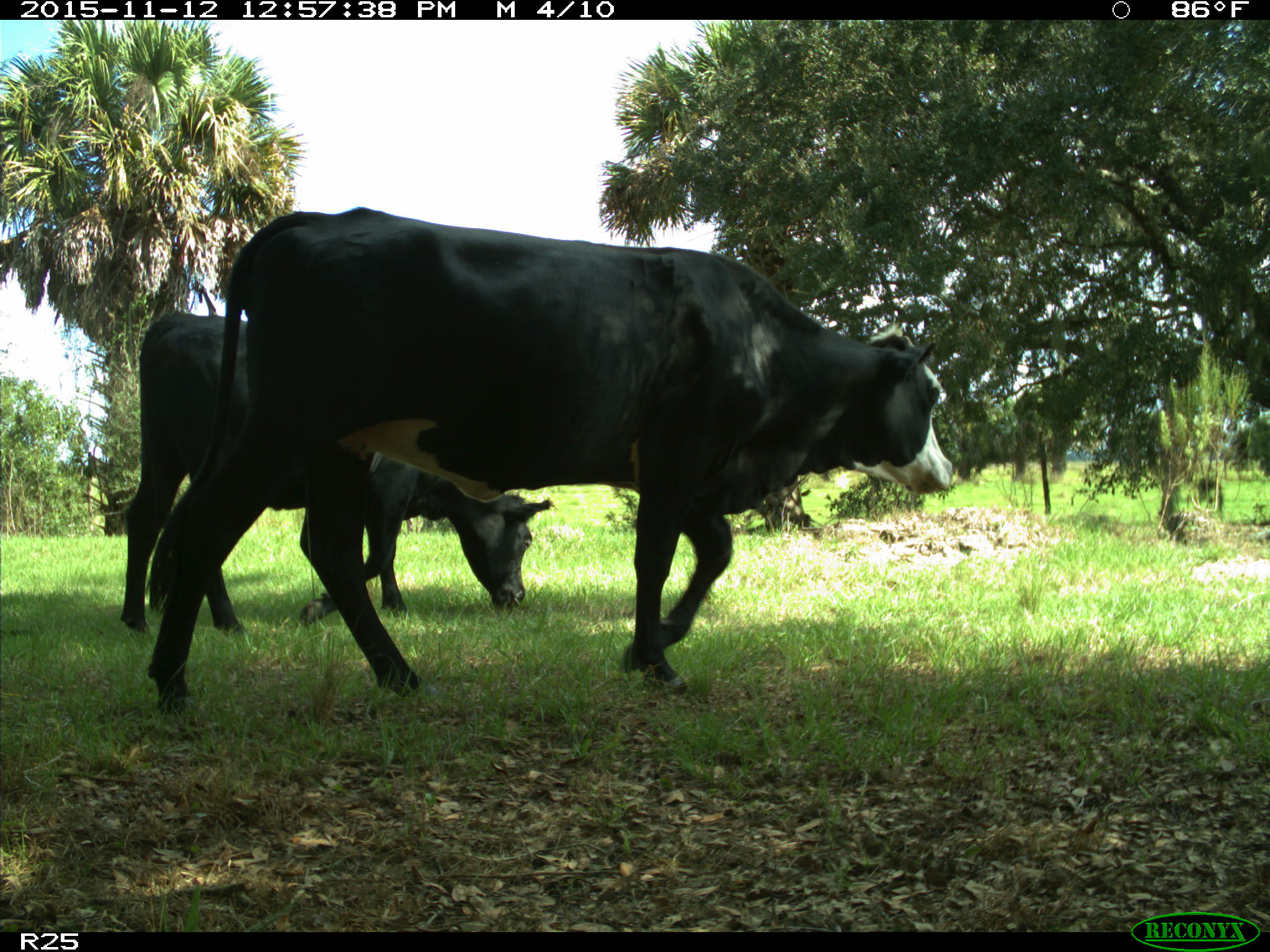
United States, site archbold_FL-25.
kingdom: Animalia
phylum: Chordata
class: Mammalia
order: Artiodactyla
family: Bovidae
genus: Bos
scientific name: Bos taurus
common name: domestic cow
Bos taurus (domestic cow).